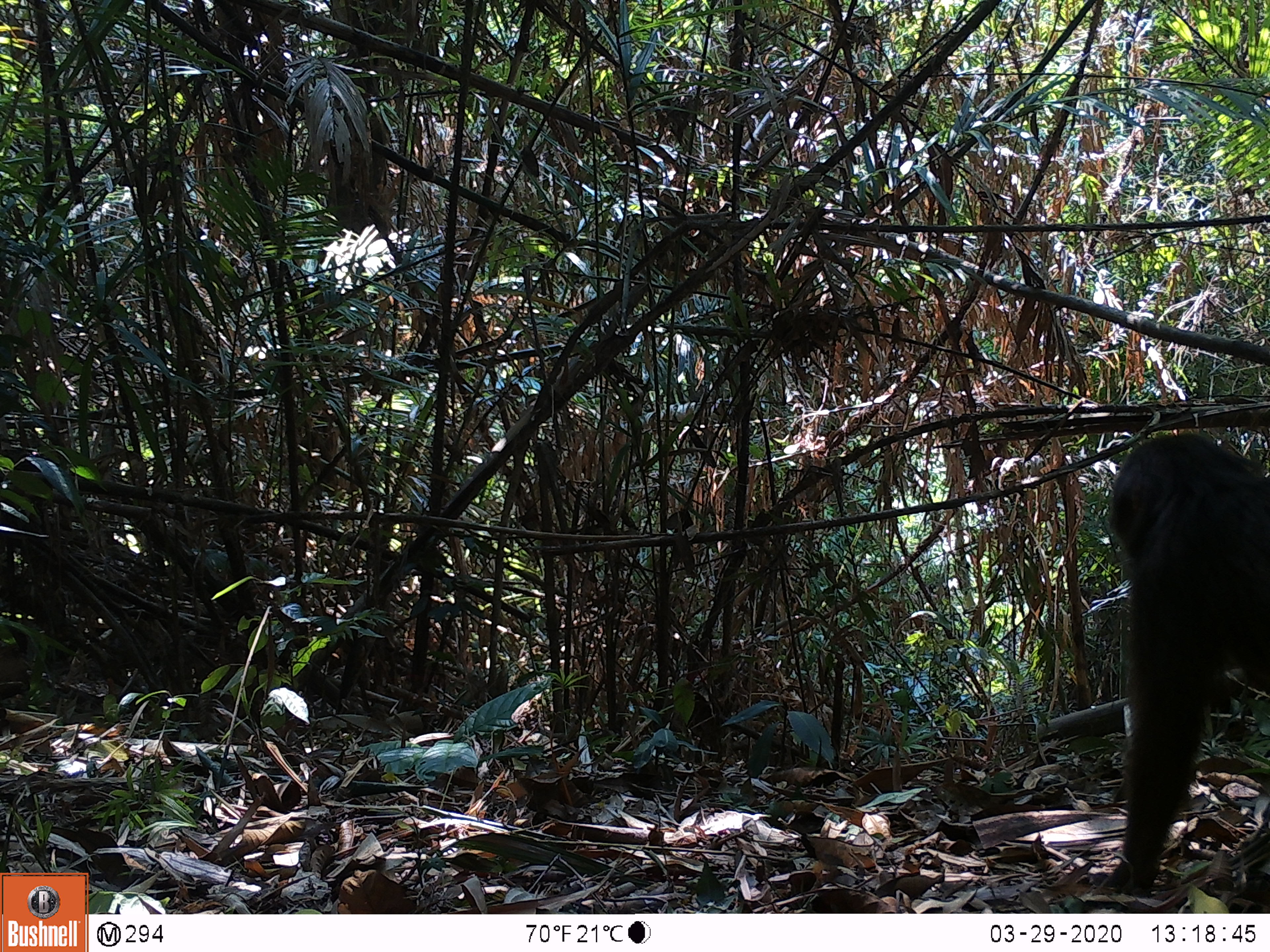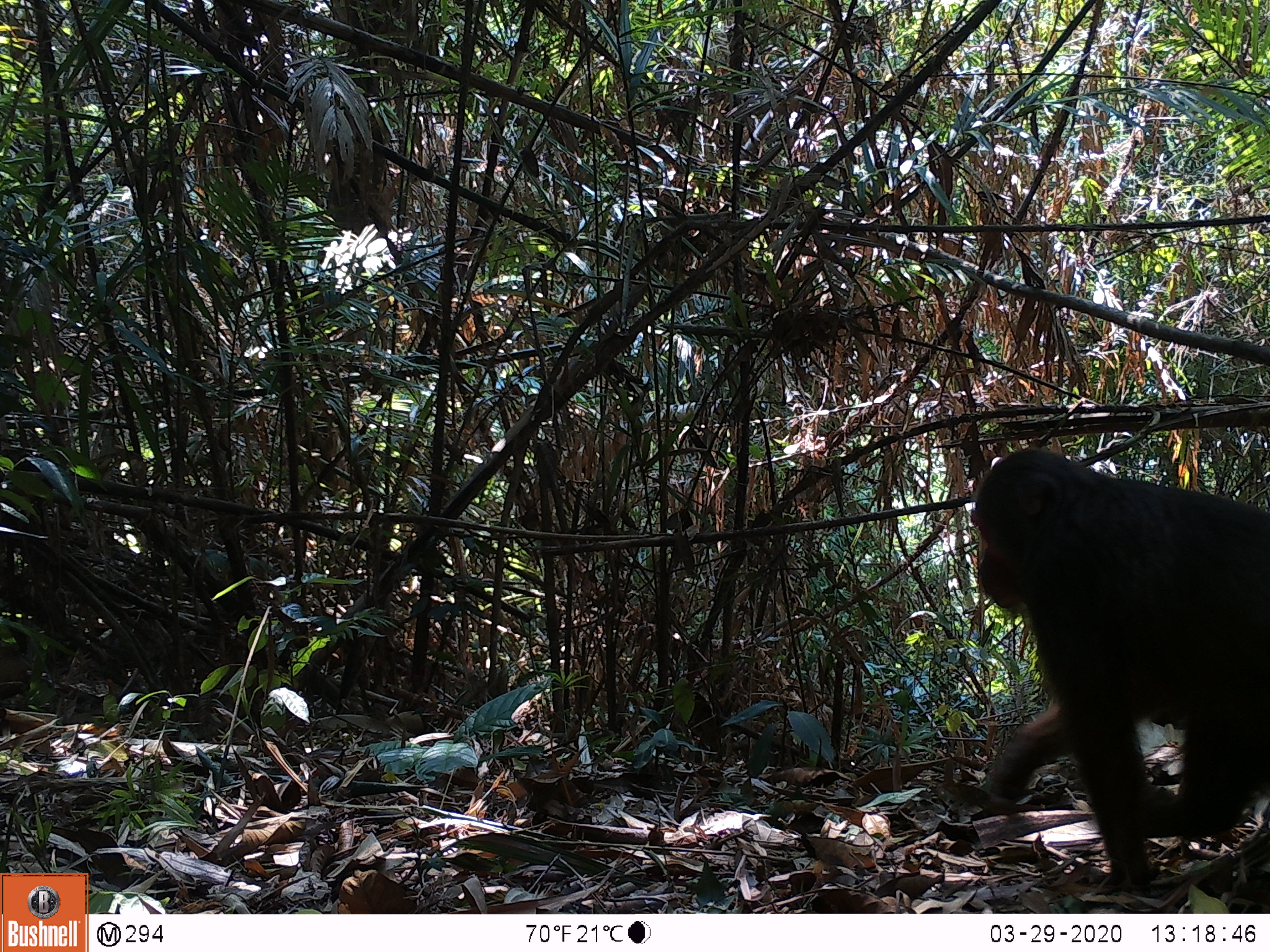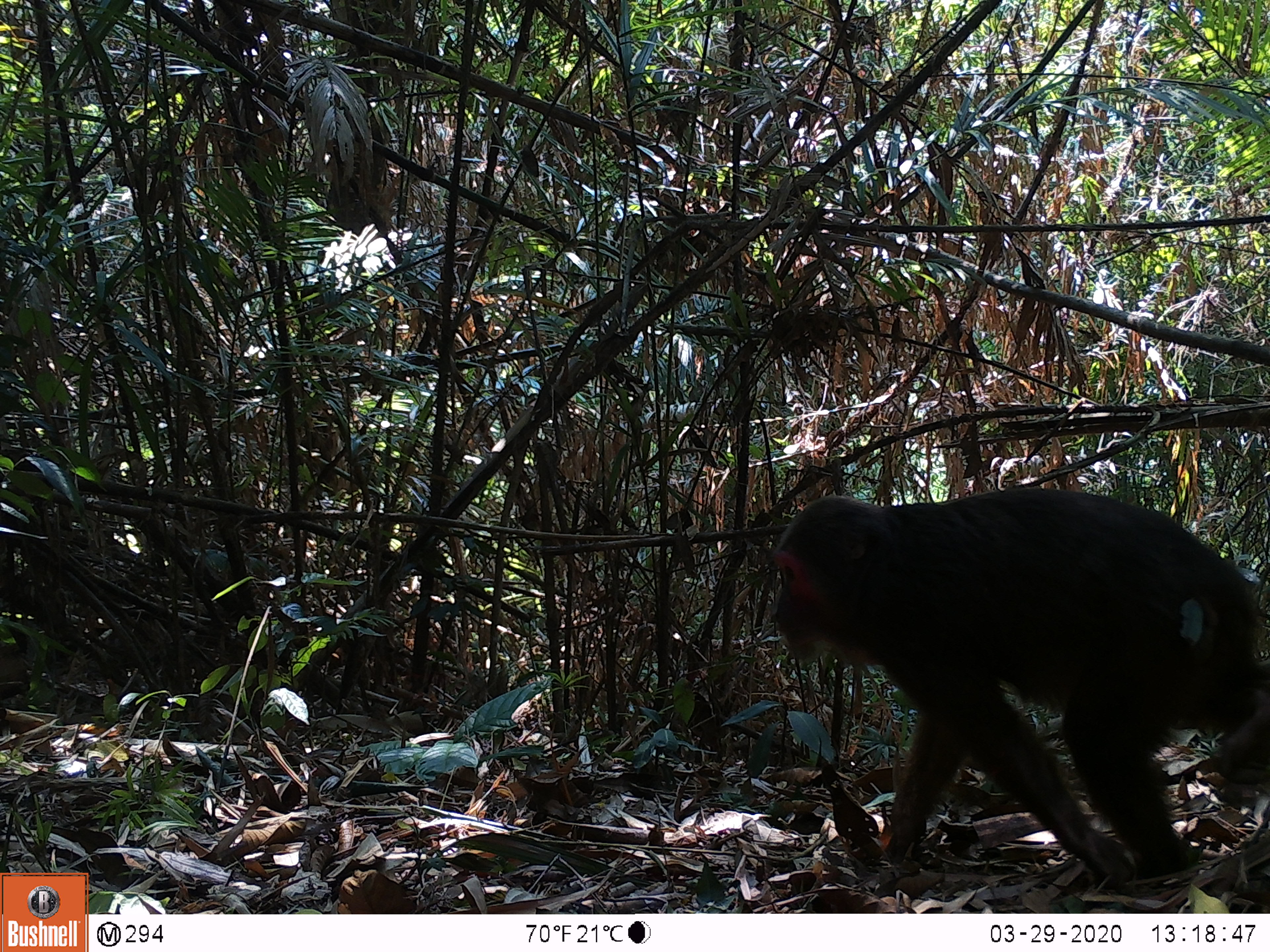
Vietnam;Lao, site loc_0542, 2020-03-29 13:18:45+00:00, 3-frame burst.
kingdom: Animalia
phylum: Chordata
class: Mammalia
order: Primates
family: Cercopithecidae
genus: Macaca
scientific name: Macaca arctoides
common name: stump-tailed macaque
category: stump tailed macaque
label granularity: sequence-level